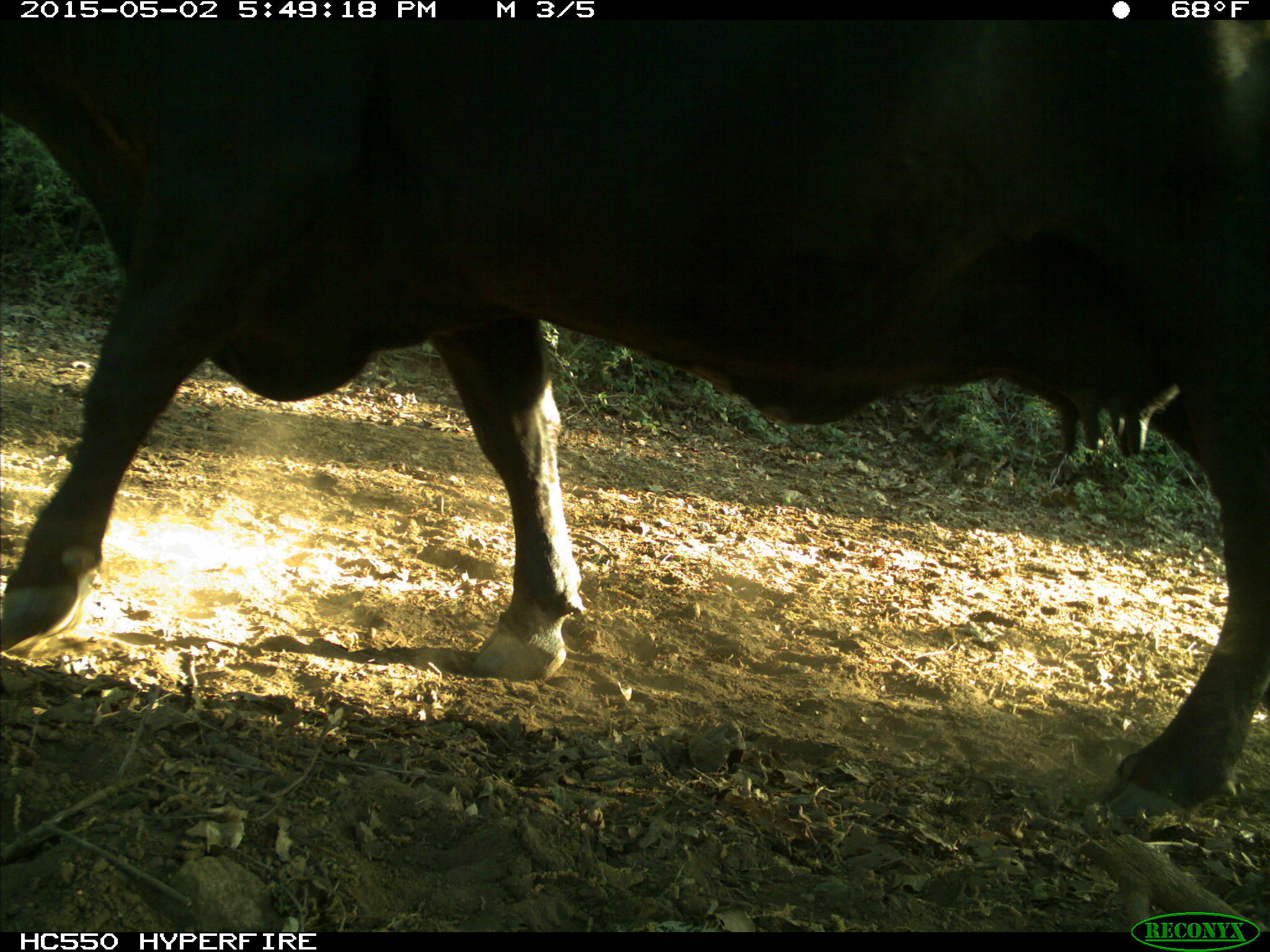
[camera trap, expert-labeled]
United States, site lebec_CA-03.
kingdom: Animalia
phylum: Chordata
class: Mammalia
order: Artiodactyla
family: Bovidae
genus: Bos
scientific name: Bos taurus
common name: domestic cow